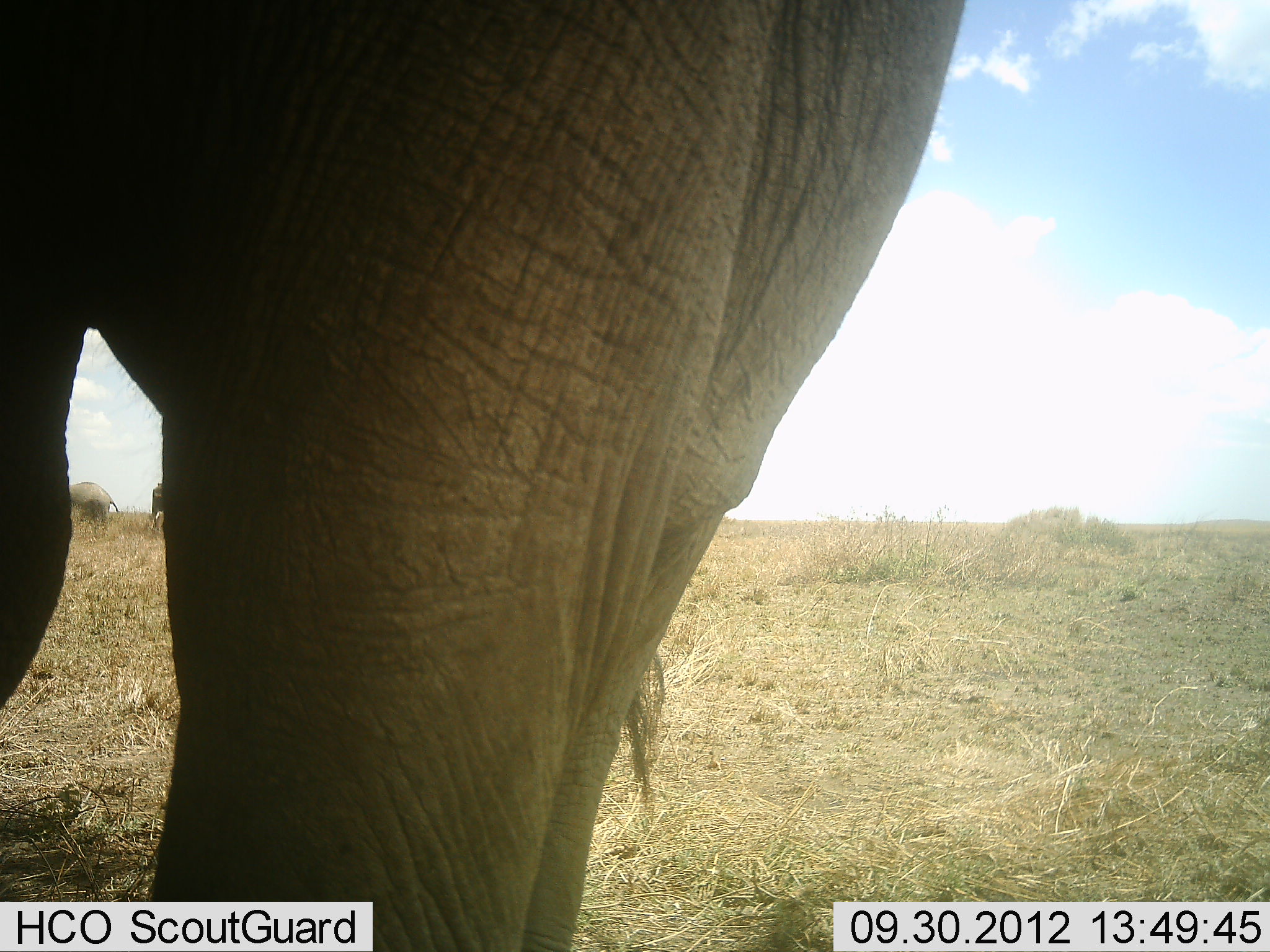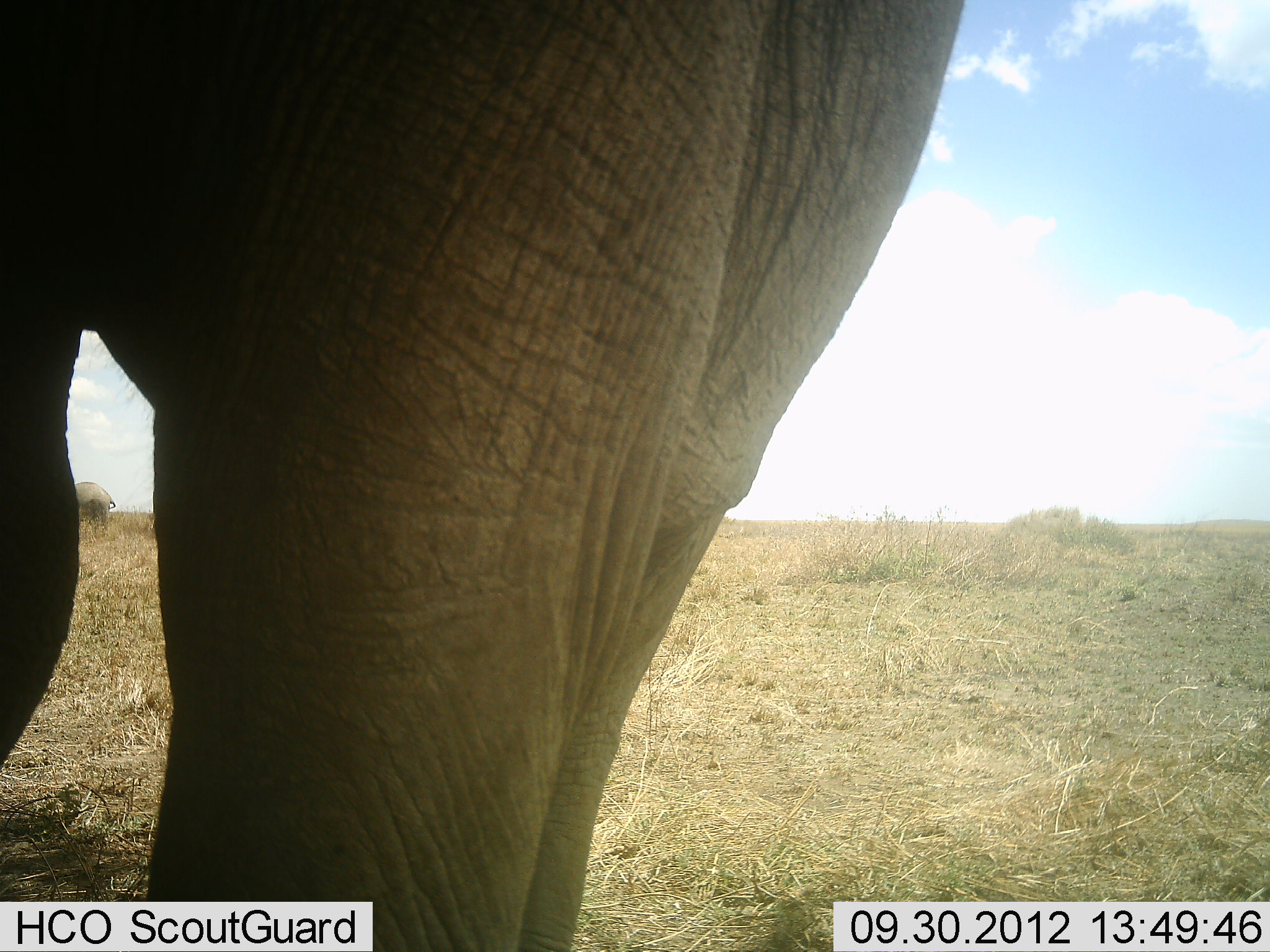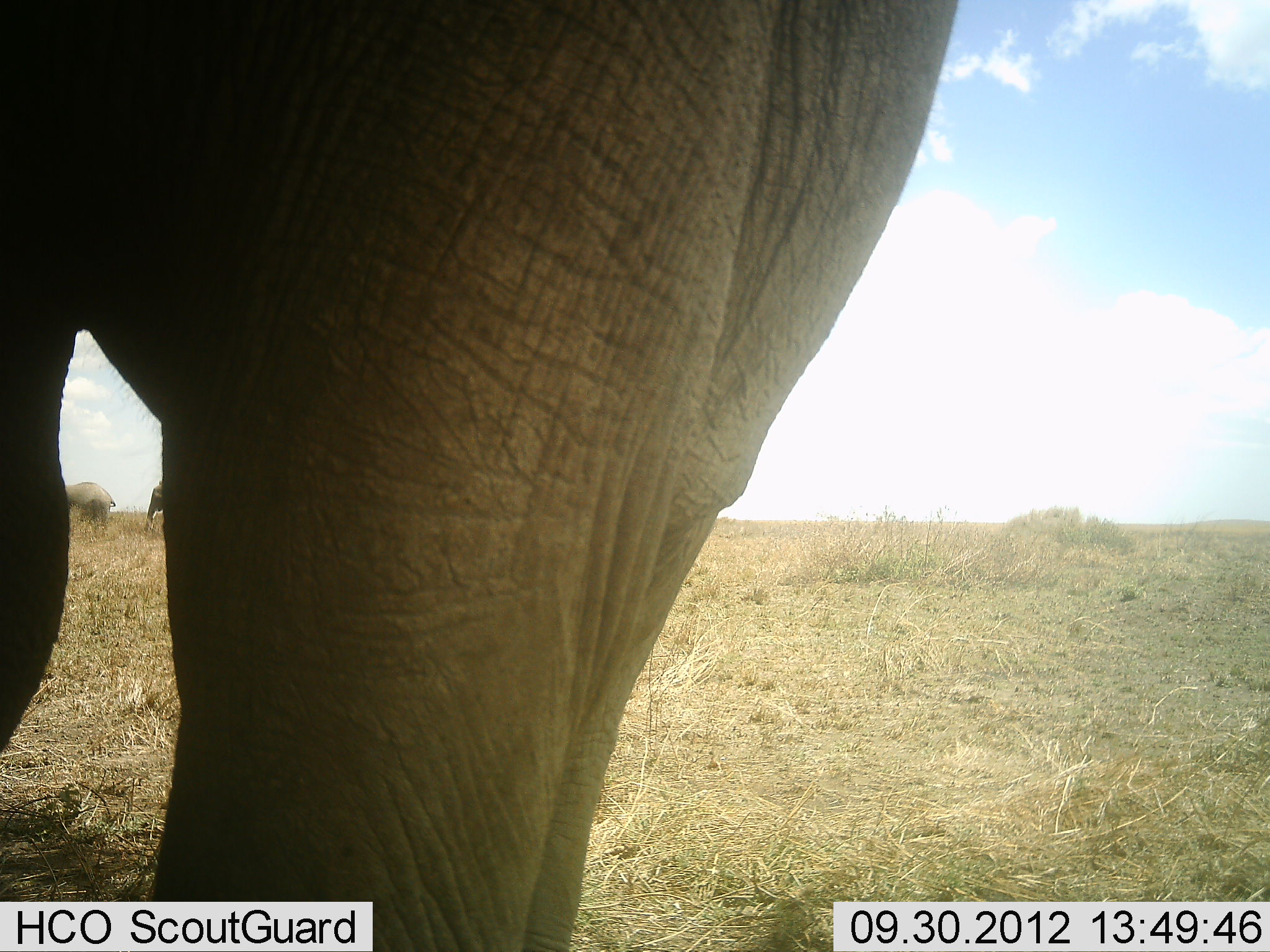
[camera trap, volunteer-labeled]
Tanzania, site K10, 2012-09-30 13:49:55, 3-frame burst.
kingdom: Animalia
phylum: Chordata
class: Mammalia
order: Proboscidea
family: Elephantidae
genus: Loxodonta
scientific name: Loxodonta africana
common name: african bush elephant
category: elephant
Elephant (african bush elephant) (Loxodonta africana), count 3. Behavior (volunteer vote fractions): standing 80%, resting 0%, moving 10%, interacting 0%. Young present (vote fraction): 0%. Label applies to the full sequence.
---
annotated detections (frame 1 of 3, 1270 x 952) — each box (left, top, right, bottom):
animal: (3, 2, 965, 950)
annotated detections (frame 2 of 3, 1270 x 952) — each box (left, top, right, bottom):
animal: (0, 0, 962, 952)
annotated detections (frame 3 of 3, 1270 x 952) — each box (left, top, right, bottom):
animal: (1, 0, 963, 952)